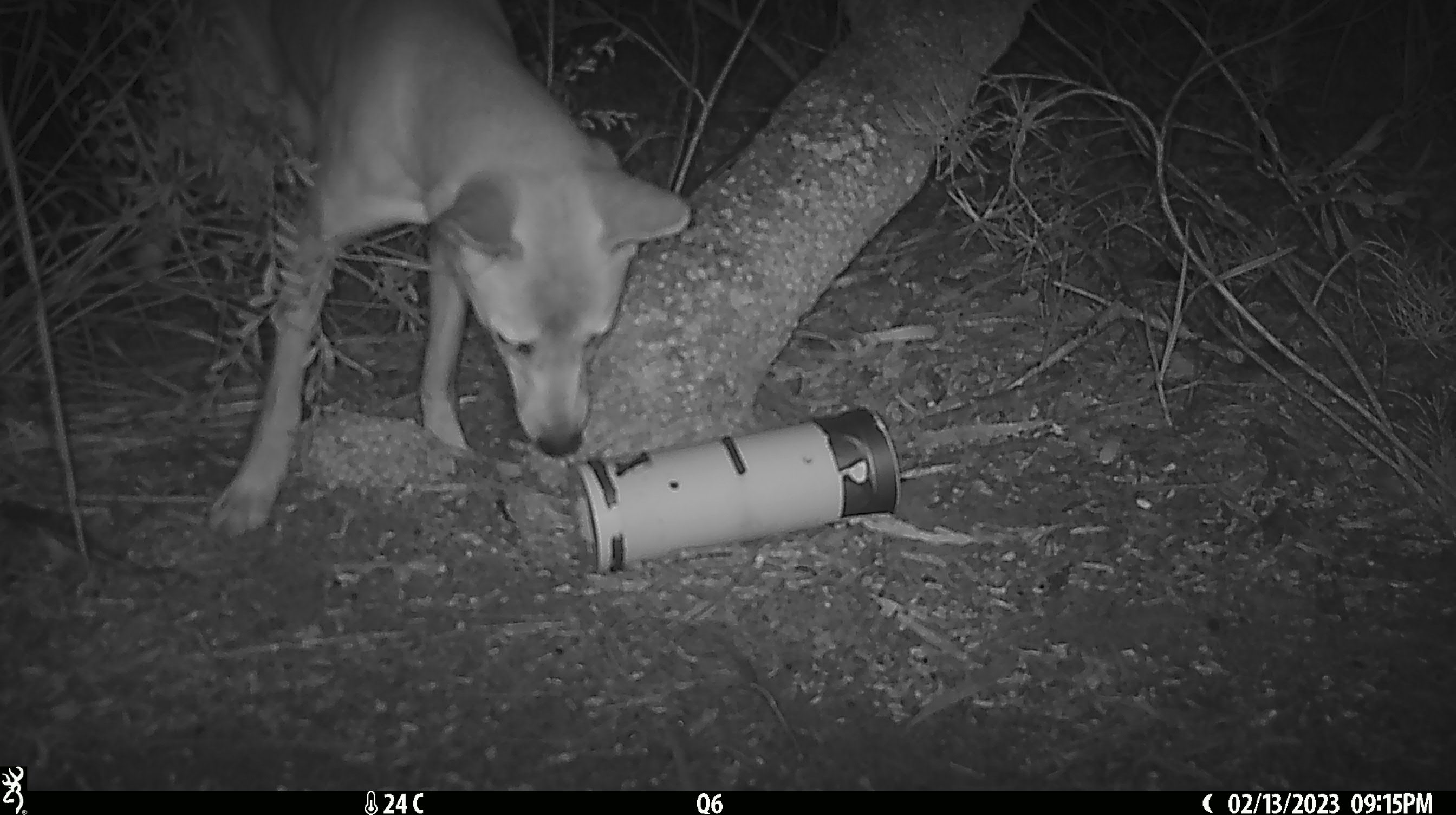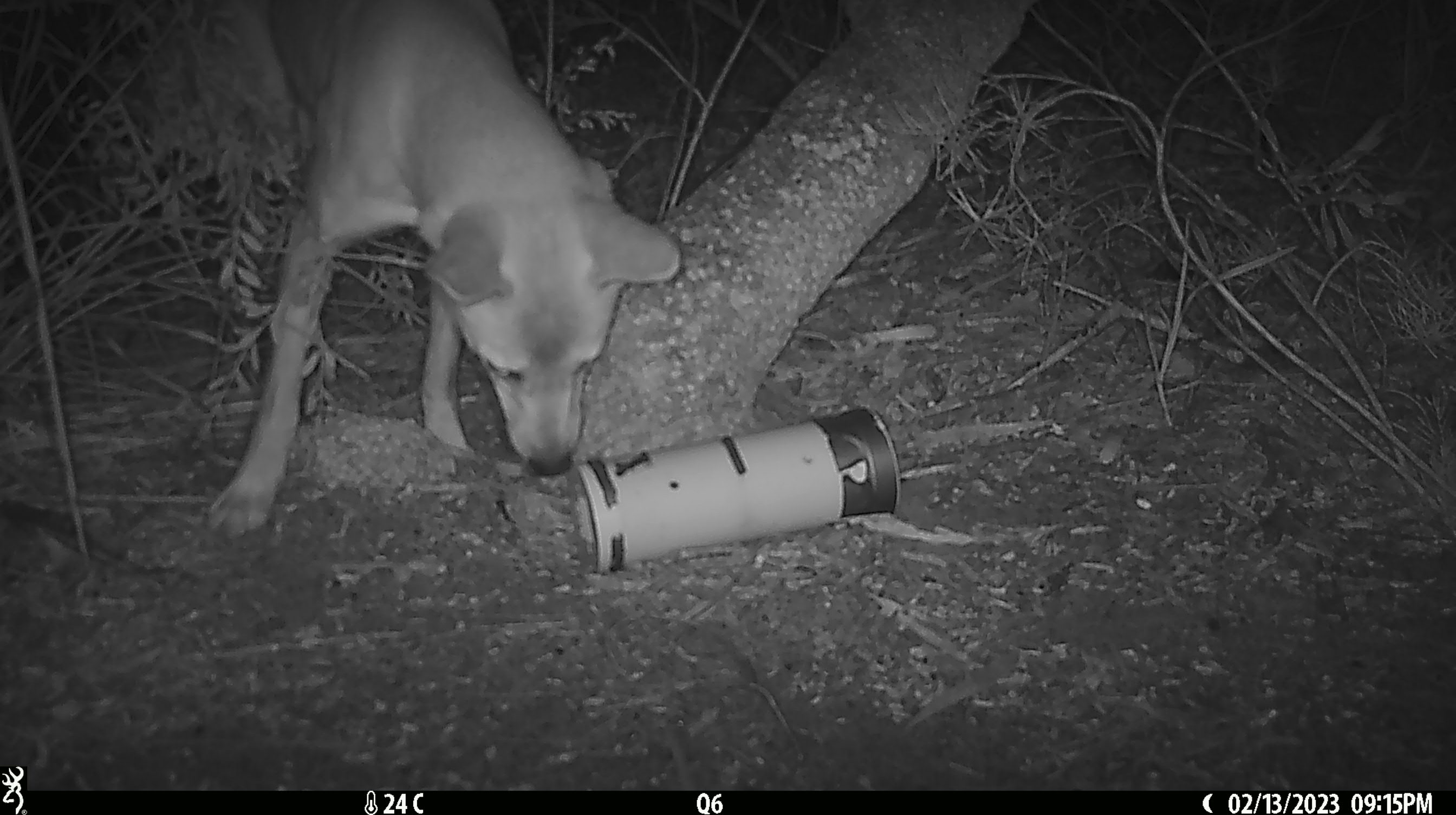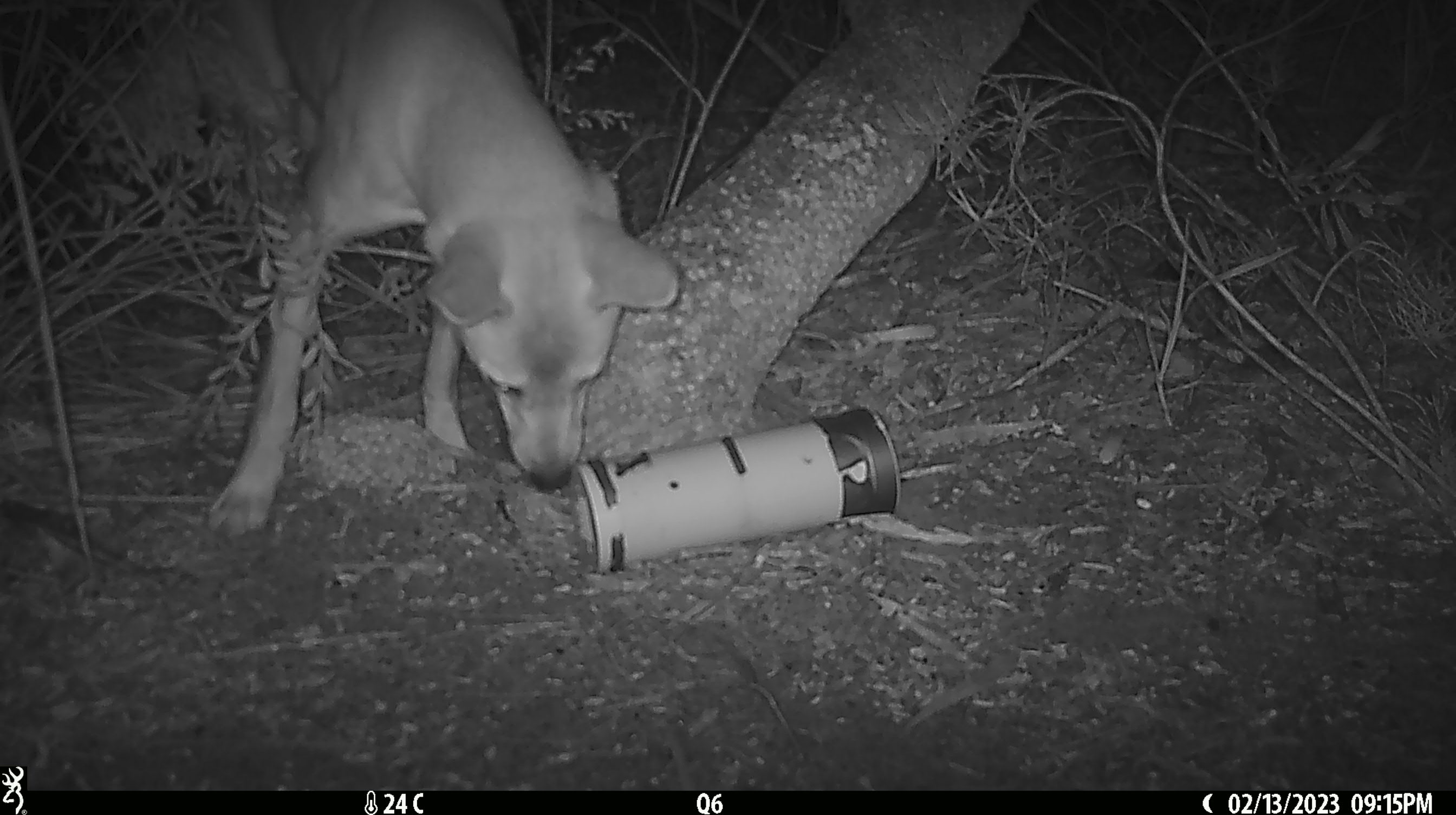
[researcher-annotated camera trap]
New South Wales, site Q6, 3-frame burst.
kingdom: Animalia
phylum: Chordata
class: Mammalia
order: Carnivora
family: Canidae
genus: Canis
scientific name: Canis familiaris dingo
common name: dingo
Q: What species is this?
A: Dingo (Canis familiaris dingo).